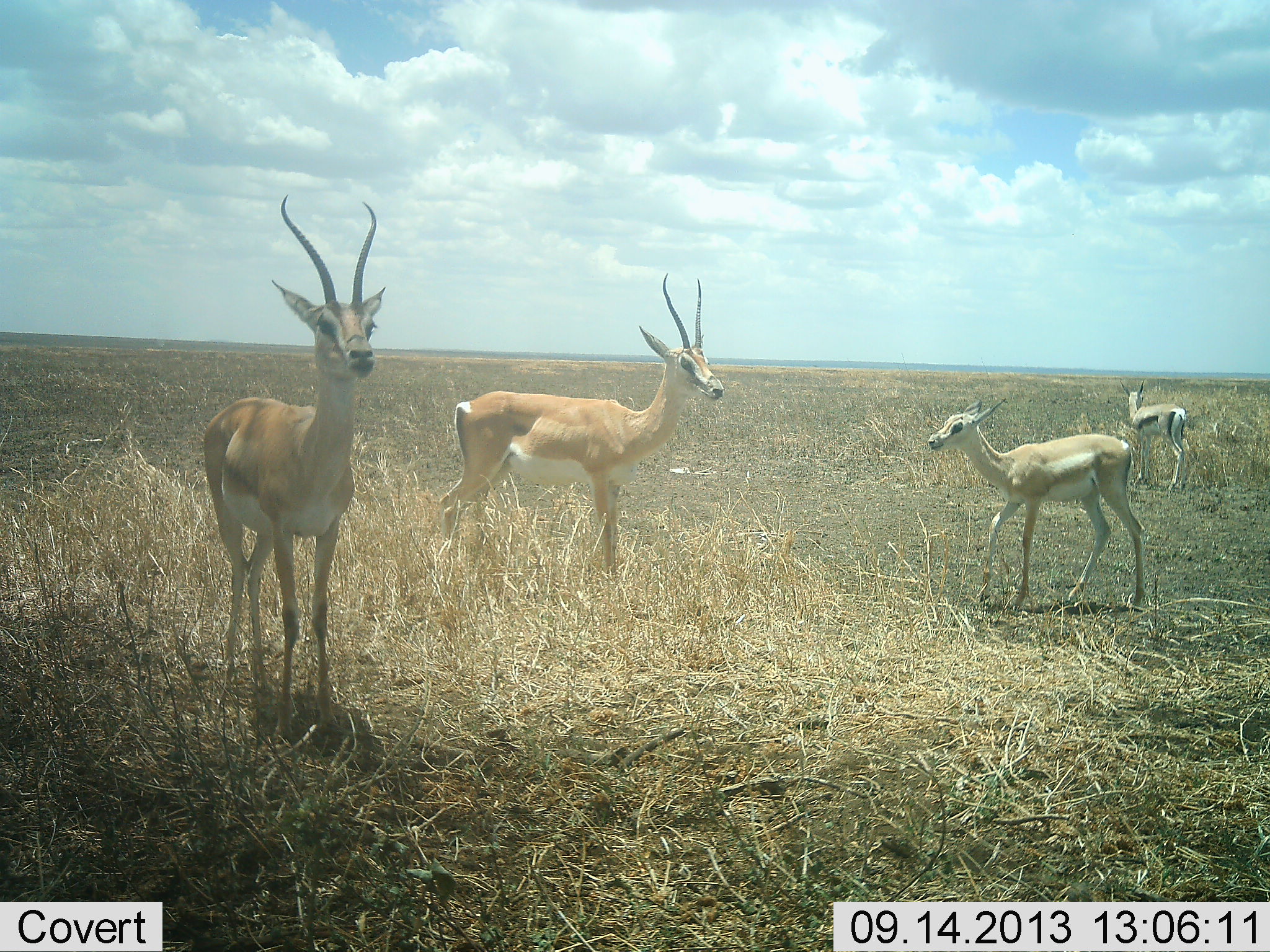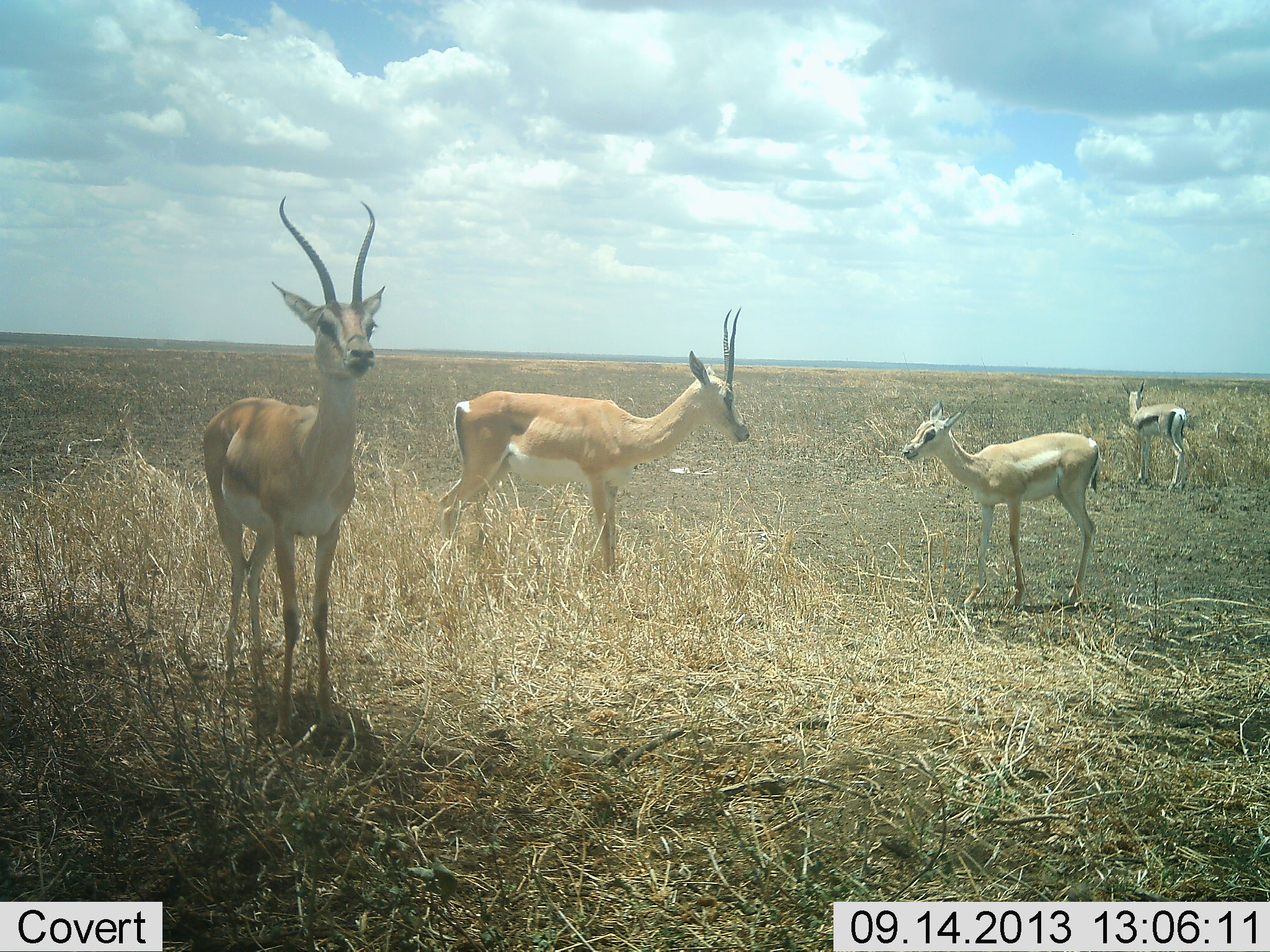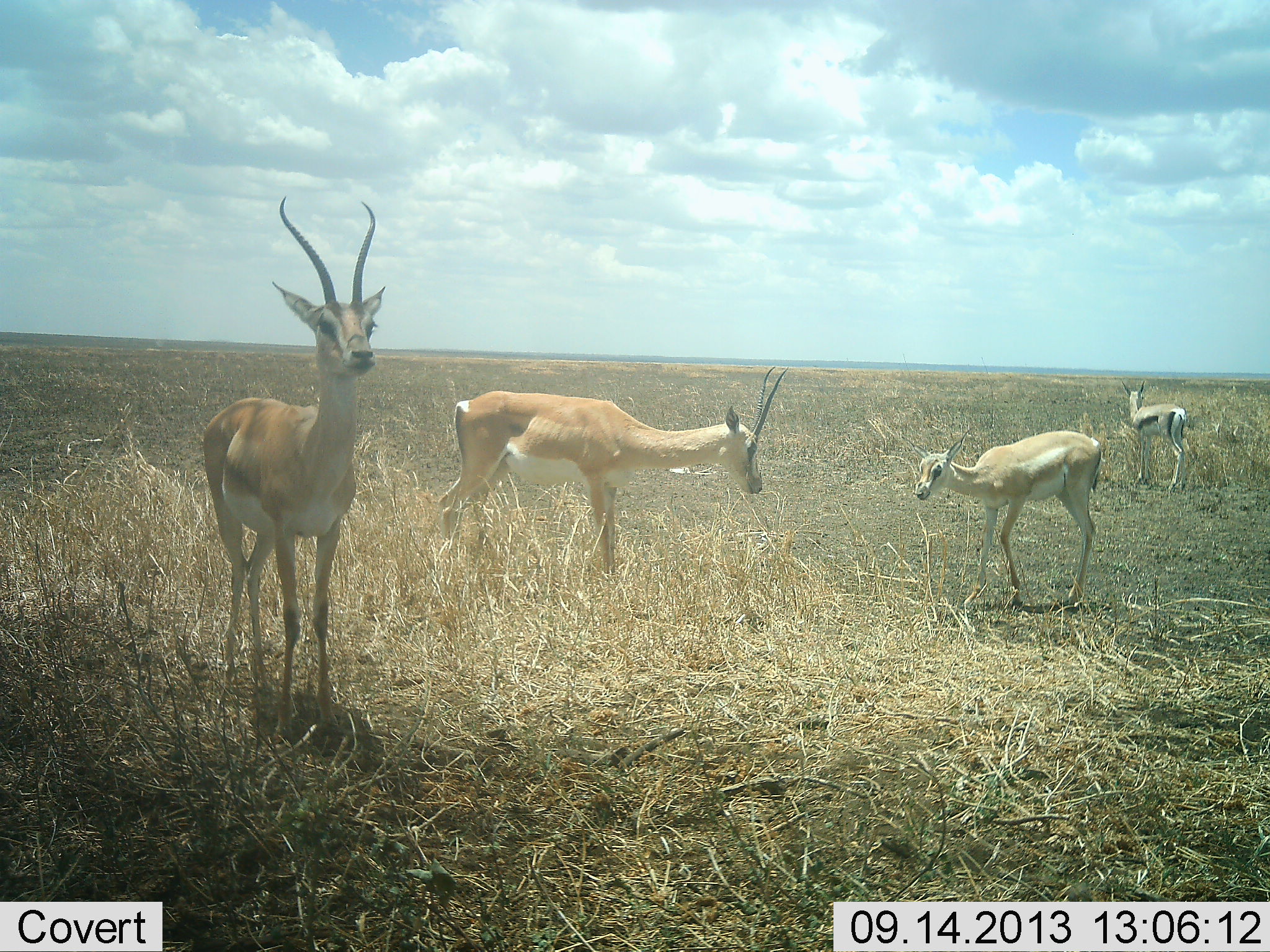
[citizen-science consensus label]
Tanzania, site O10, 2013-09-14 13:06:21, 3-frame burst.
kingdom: Animalia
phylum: Chordata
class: Mammalia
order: Artiodactyla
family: Bovidae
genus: Nanger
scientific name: Nanger granti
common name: grant's gazelle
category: gazellegrants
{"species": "gazellegrants (grant's gazelle) (Nanger granti)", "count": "4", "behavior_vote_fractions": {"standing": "93%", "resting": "4%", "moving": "7%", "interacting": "7%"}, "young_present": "43%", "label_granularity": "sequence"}